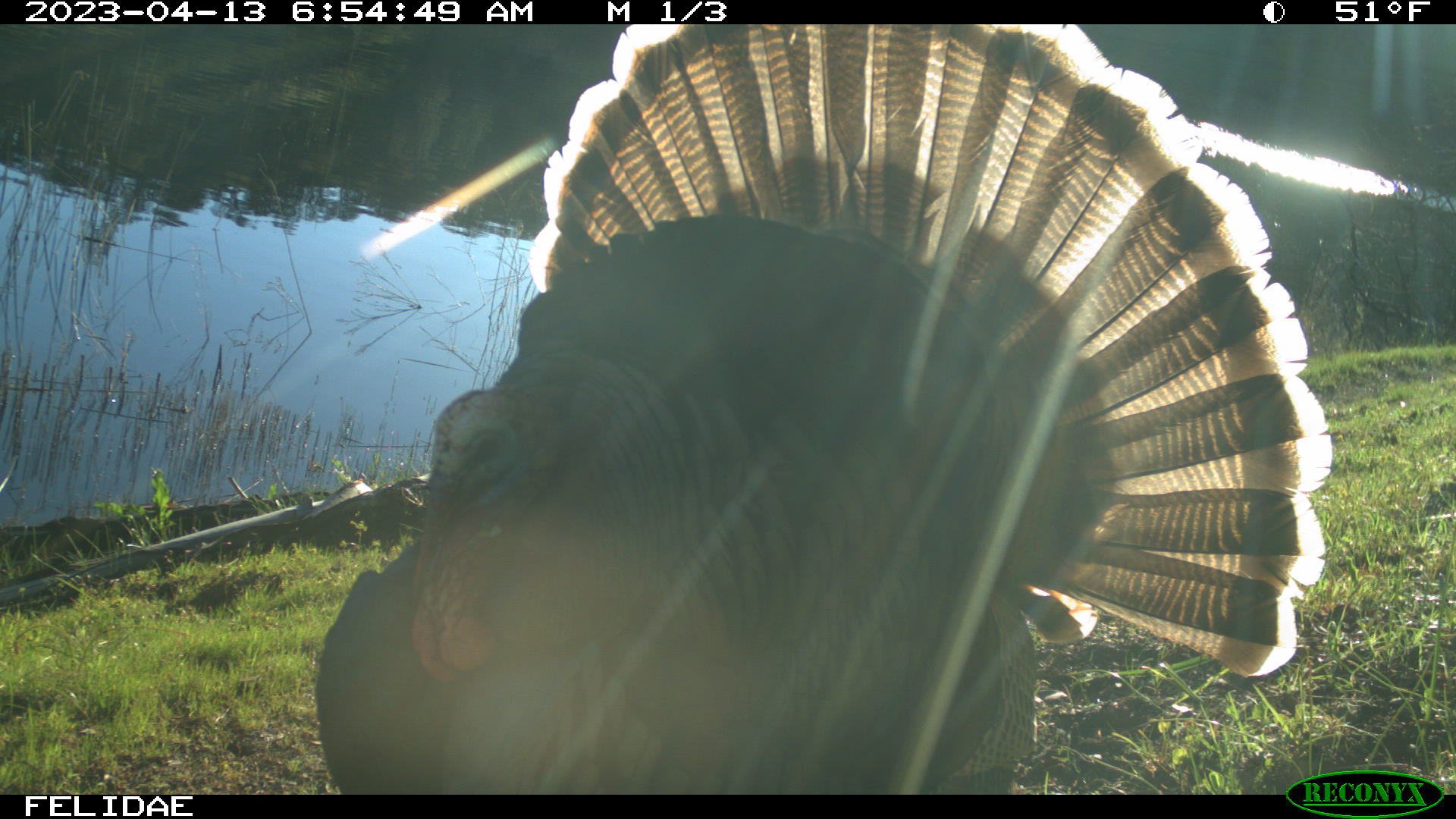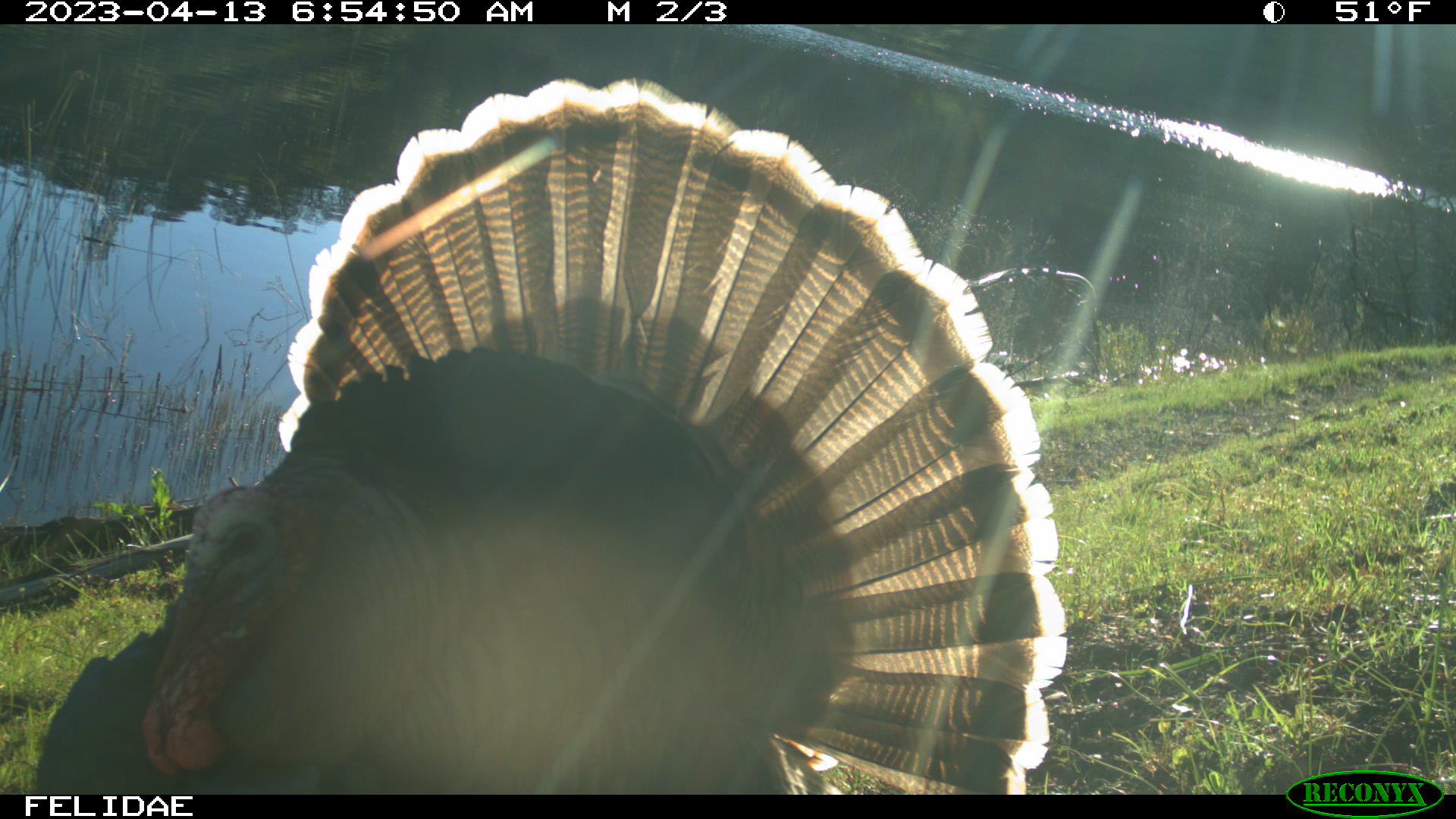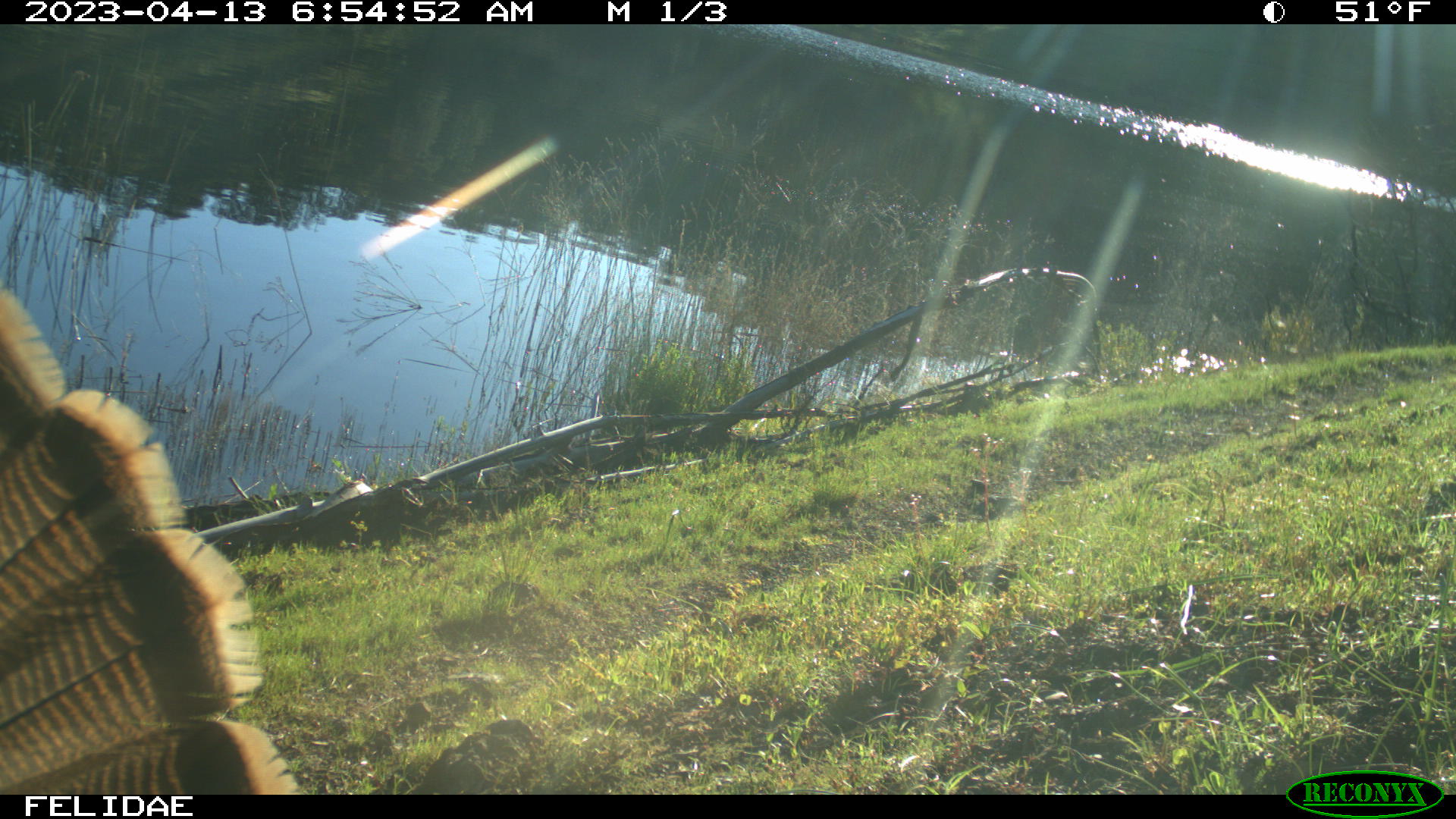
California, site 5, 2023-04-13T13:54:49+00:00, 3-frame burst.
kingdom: Animalia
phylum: Chordata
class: Aves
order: Galliformes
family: Phasianidae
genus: Meleagris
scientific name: Meleagris gallopavo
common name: turkey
Turkey (Meleagris gallopavo).